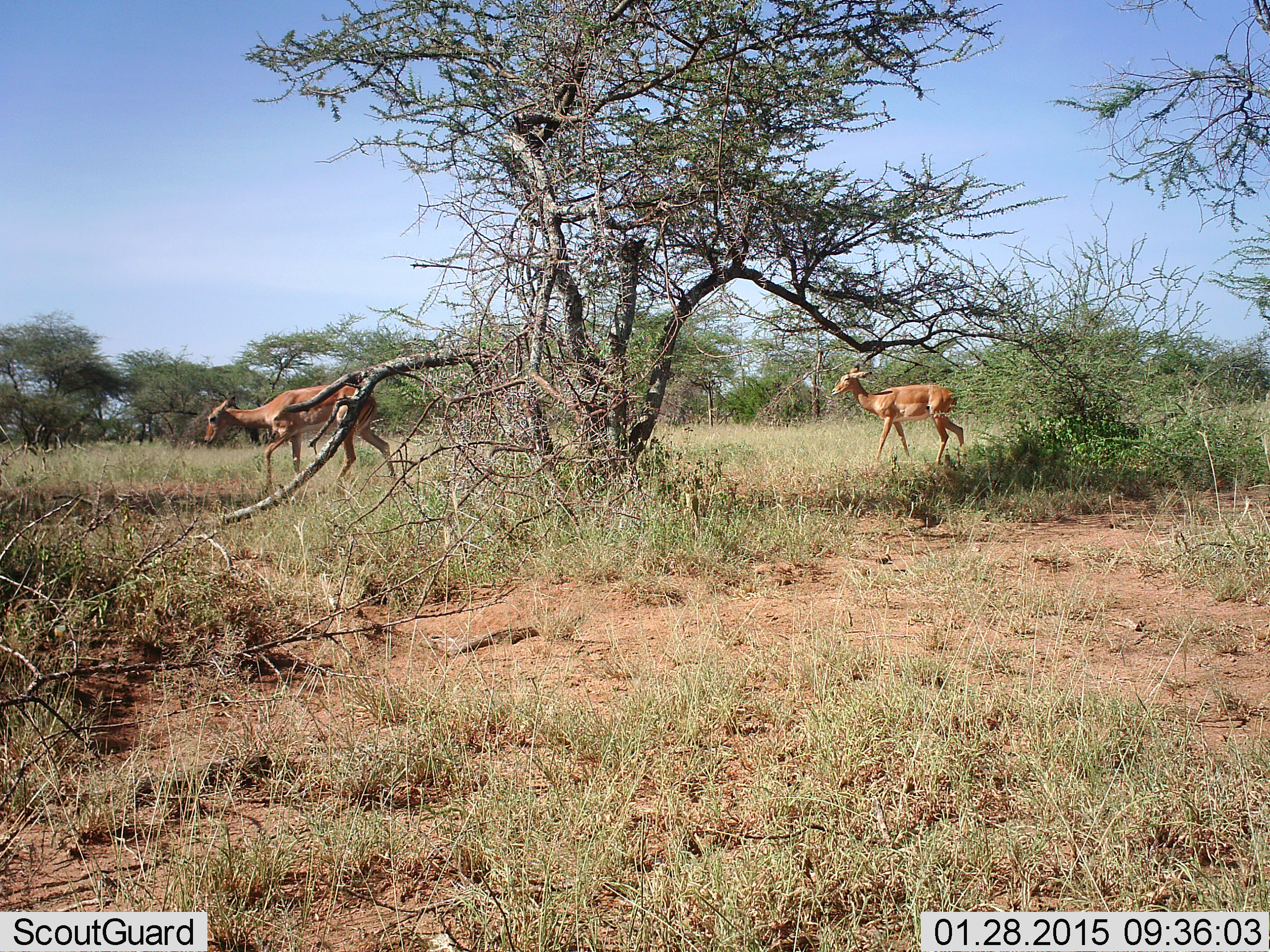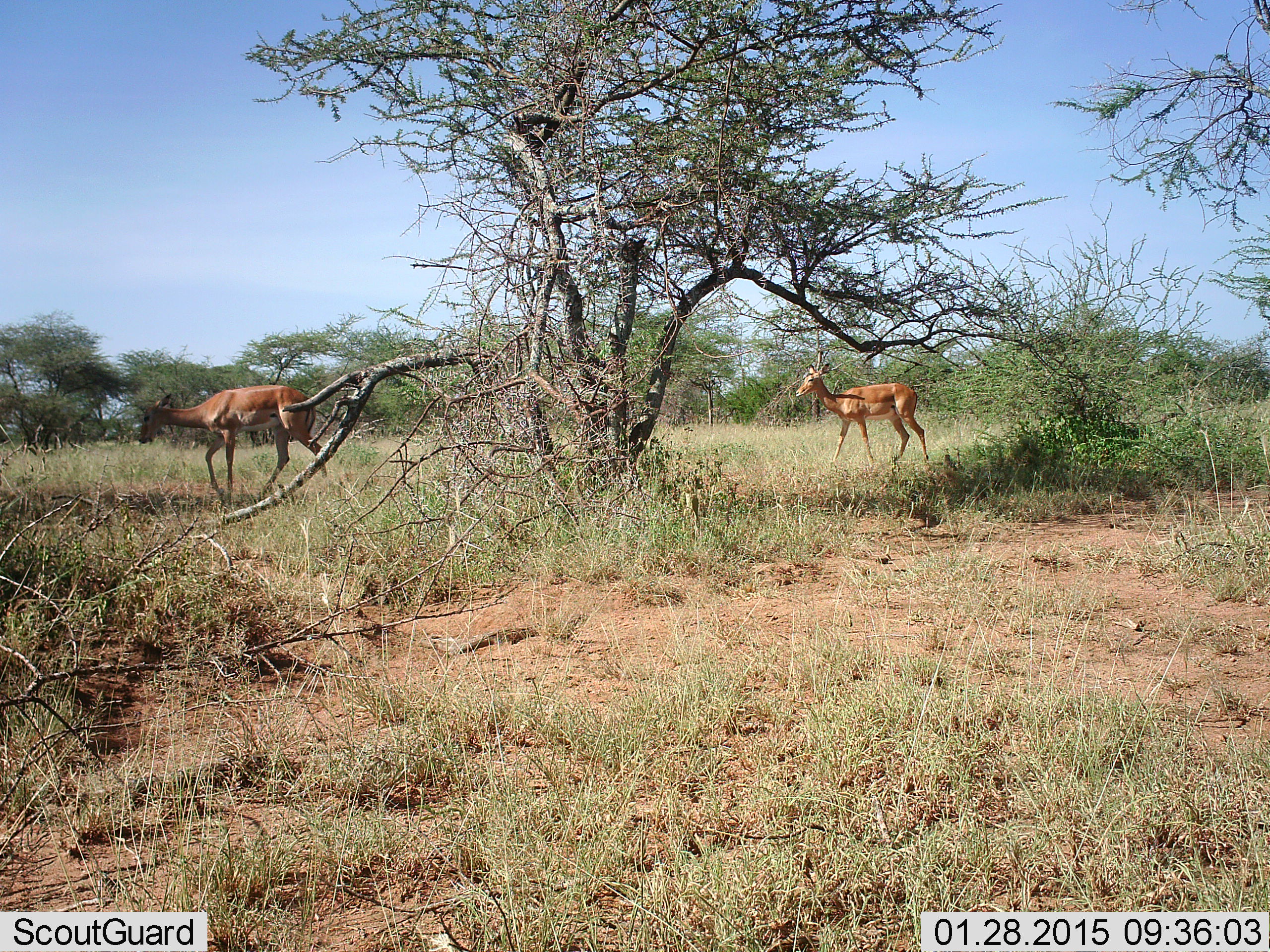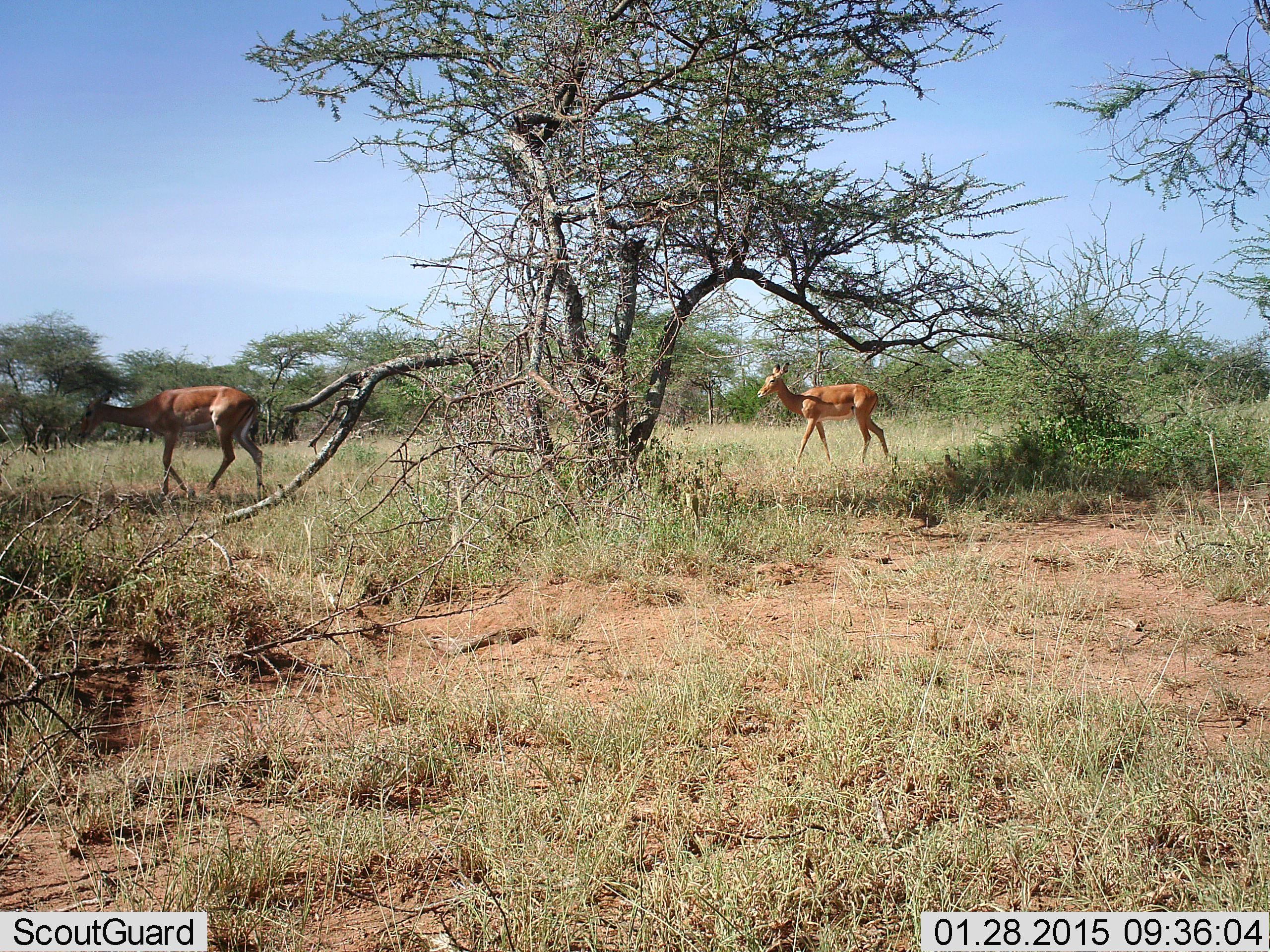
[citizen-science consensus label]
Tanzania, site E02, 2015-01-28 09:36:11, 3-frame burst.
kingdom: Animalia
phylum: Chordata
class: Mammalia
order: Artiodactyla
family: Bovidae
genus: Aepyceros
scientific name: Aepyceros melampus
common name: impala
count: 2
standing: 10%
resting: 0%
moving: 100%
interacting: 0%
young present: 10%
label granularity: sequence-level